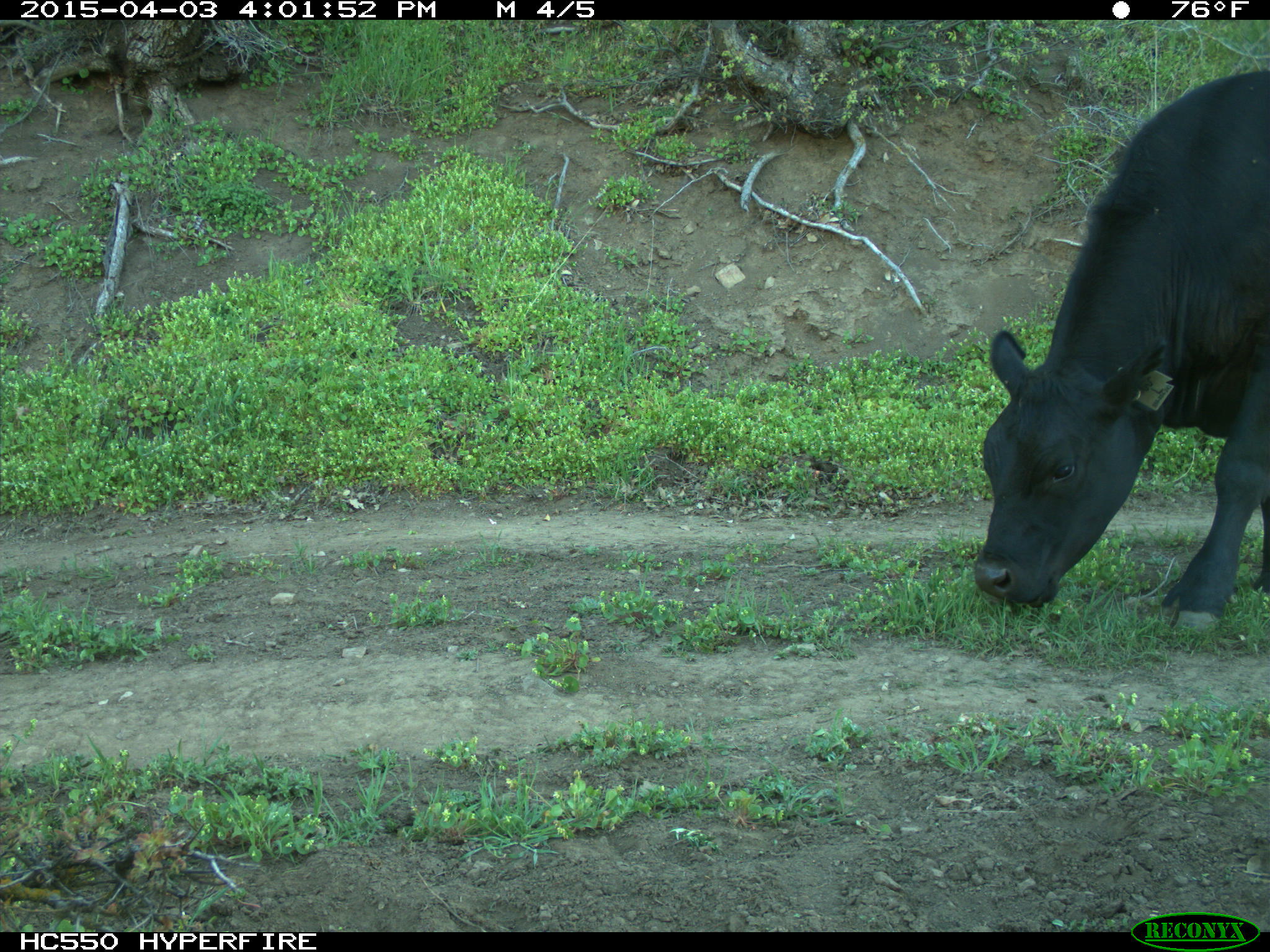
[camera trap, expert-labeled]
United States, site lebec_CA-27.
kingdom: Animalia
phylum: Chordata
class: Mammalia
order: Artiodactyla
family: Bovidae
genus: Bos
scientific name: Bos taurus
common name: domestic cow